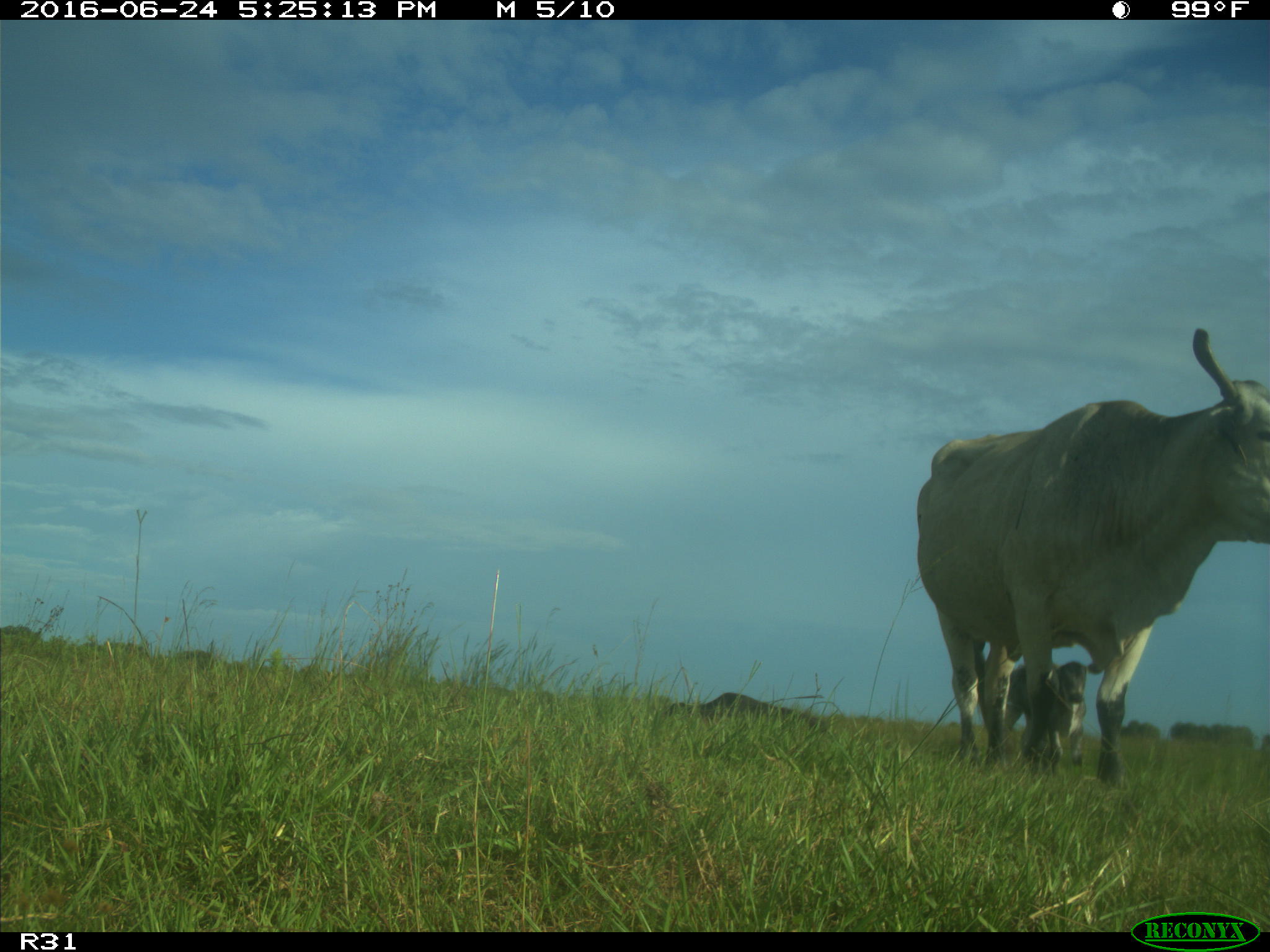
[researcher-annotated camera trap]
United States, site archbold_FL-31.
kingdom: Animalia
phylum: Chordata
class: Mammalia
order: Artiodactyla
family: Bovidae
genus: Bos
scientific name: Bos taurus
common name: domestic cow